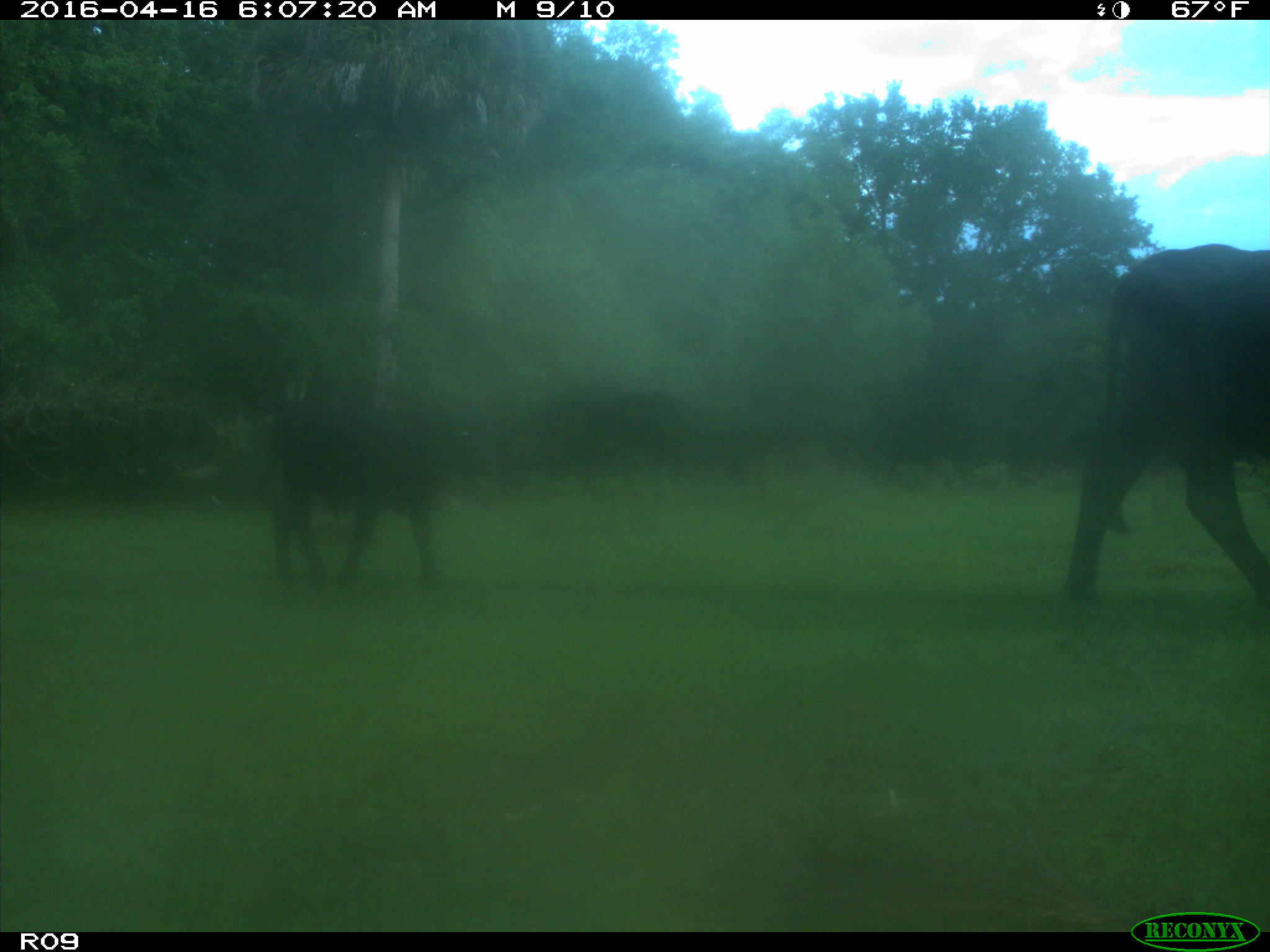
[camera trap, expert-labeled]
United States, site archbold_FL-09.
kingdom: Animalia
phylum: Chordata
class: Mammalia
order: Artiodactyla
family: Bovidae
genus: Bos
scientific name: Bos taurus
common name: domestic cow